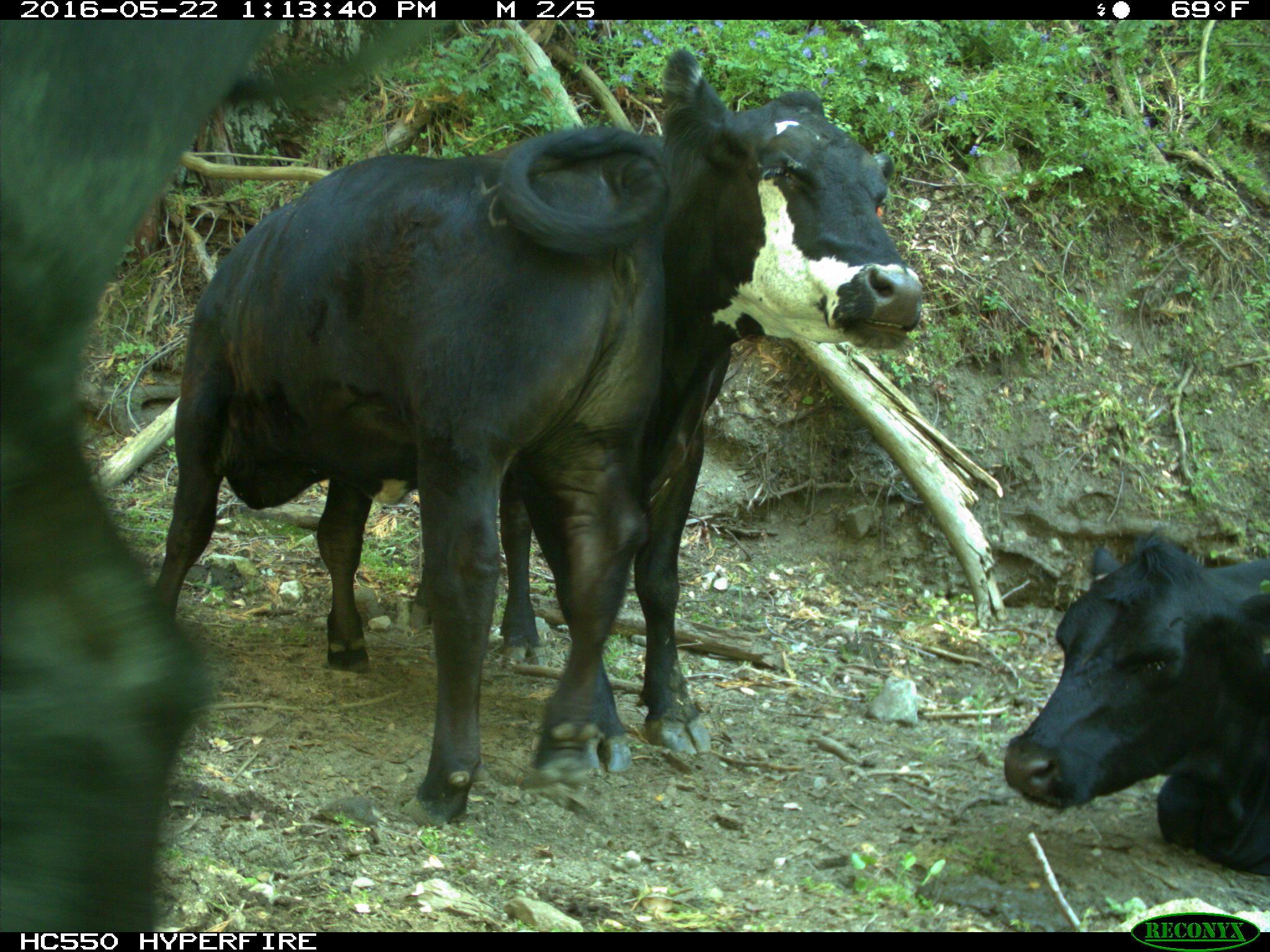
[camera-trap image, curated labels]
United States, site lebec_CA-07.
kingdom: Animalia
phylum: Chordata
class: Mammalia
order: Artiodactyla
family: Bovidae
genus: Bos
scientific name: Bos taurus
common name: domestic cow